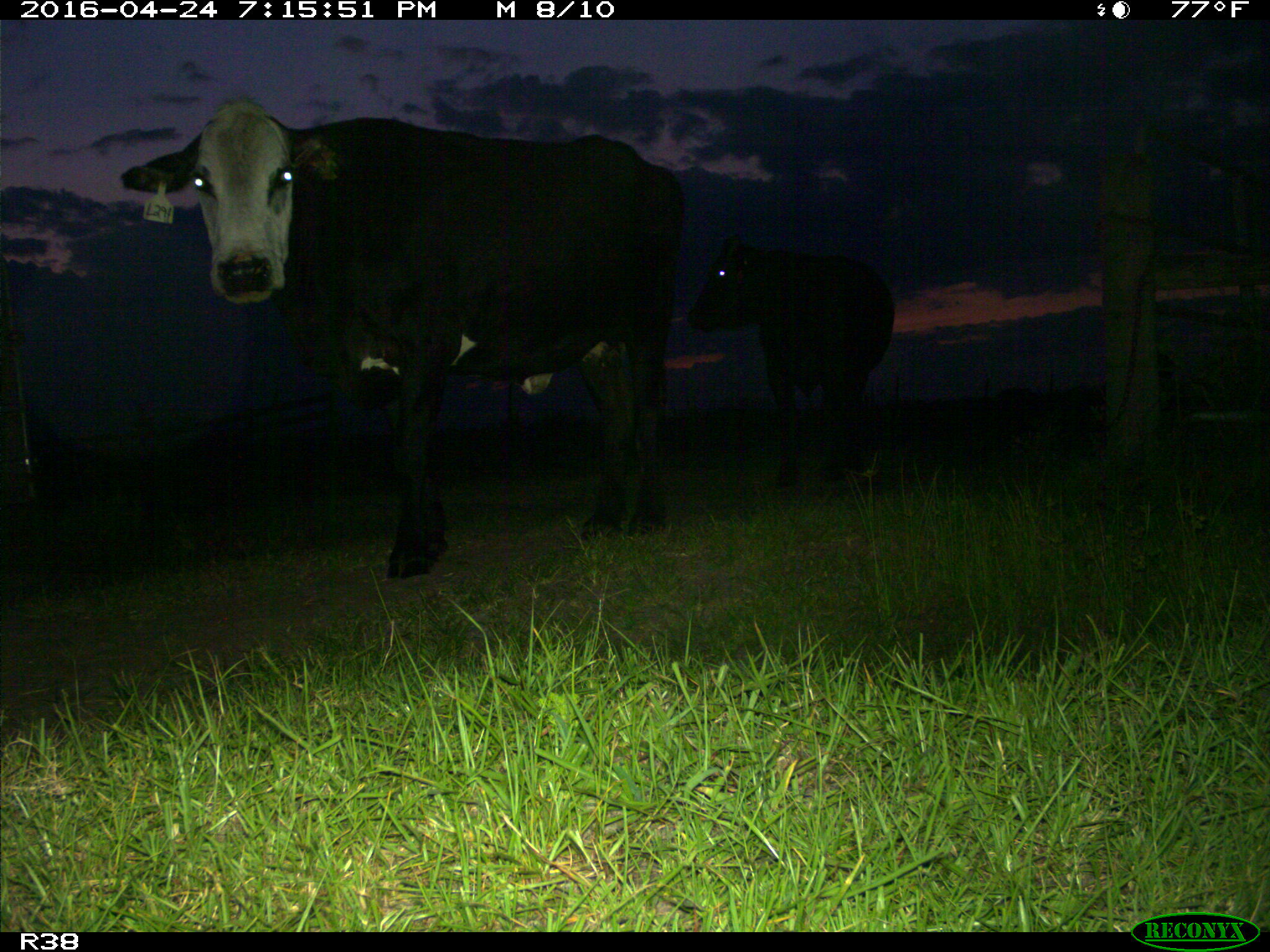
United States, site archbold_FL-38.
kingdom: Animalia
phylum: Chordata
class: Mammalia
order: Artiodactyla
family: Bovidae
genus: Bos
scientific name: Bos taurus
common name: domestic cow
Bos taurus (domestic cow).